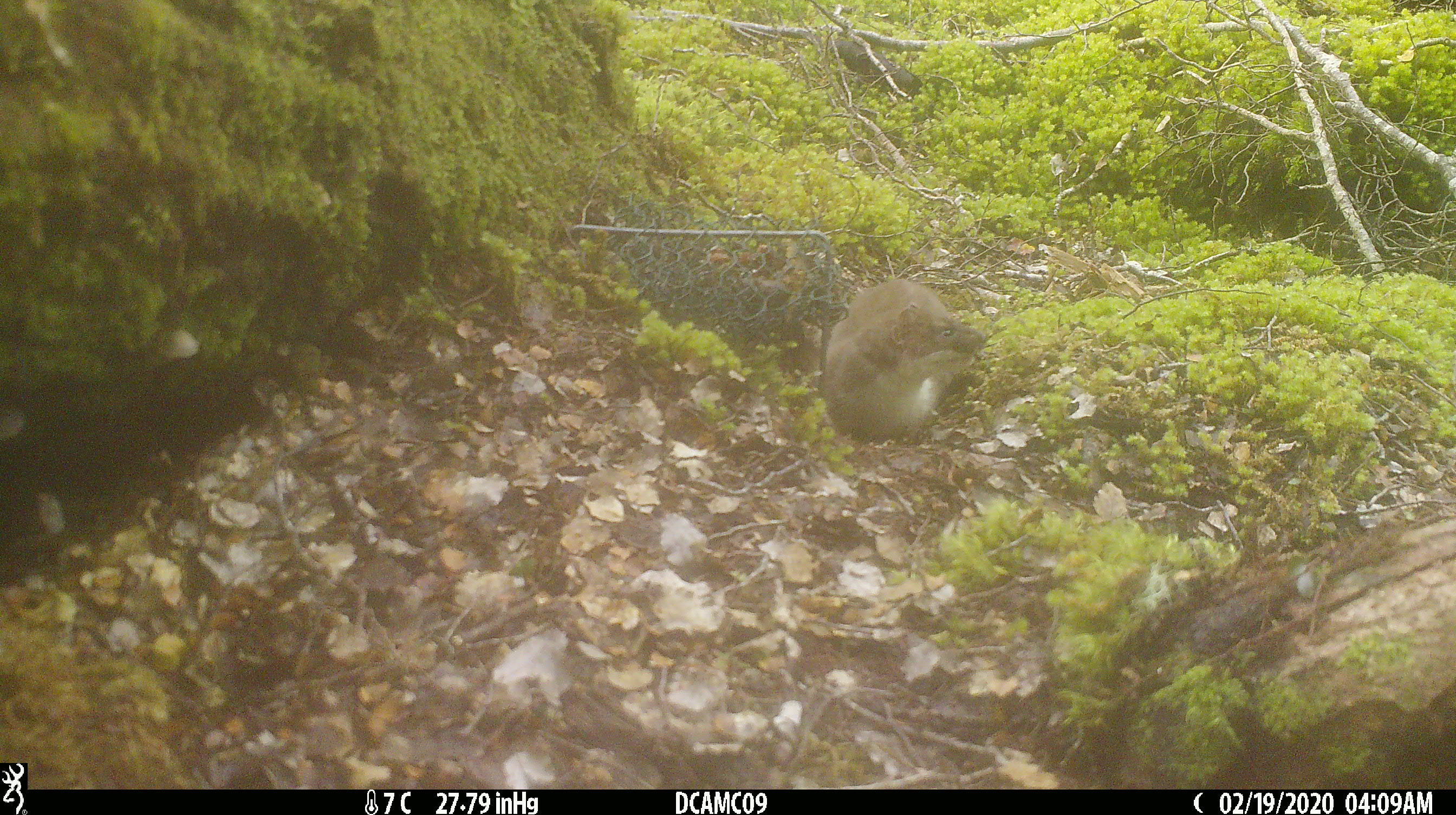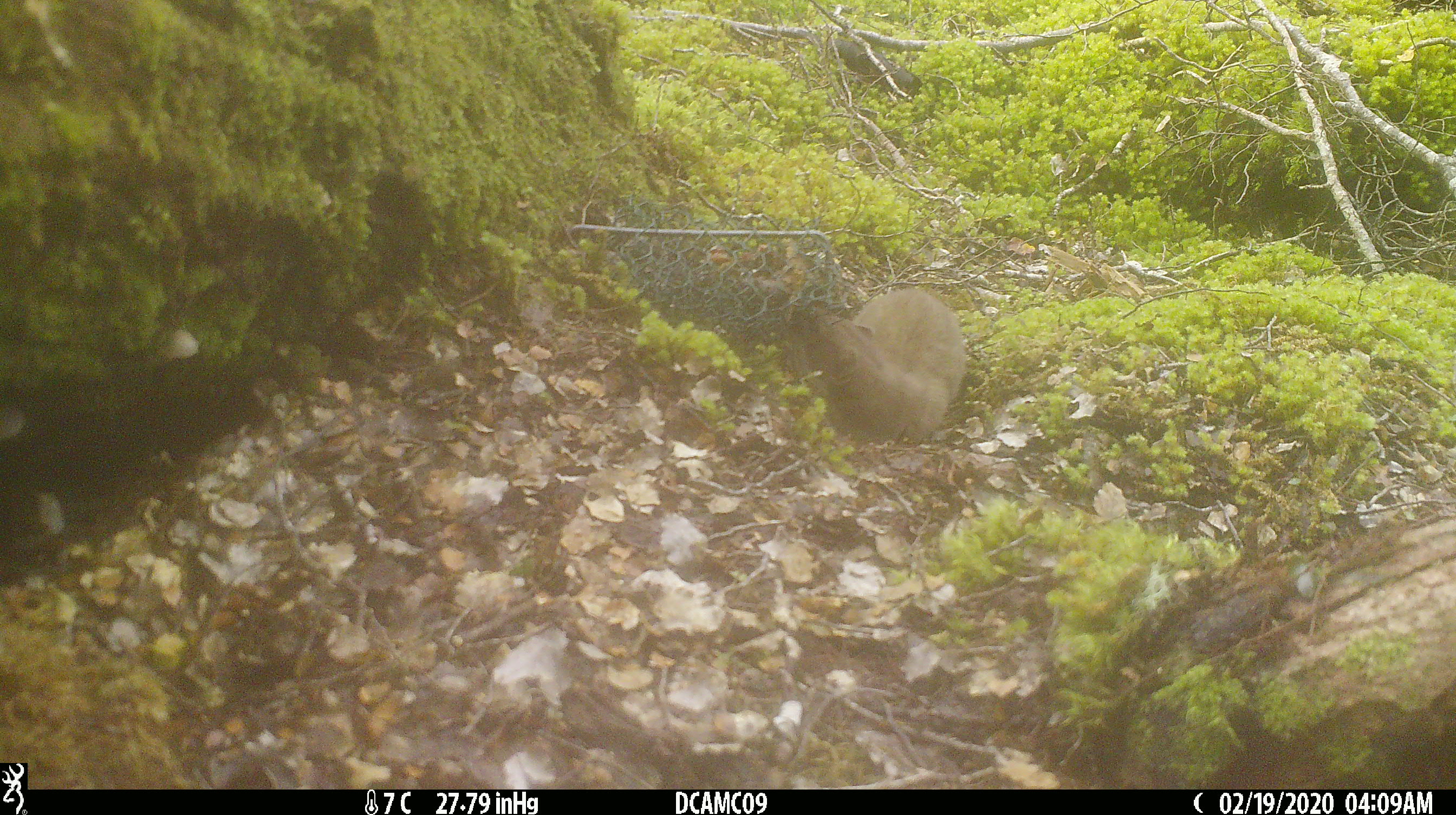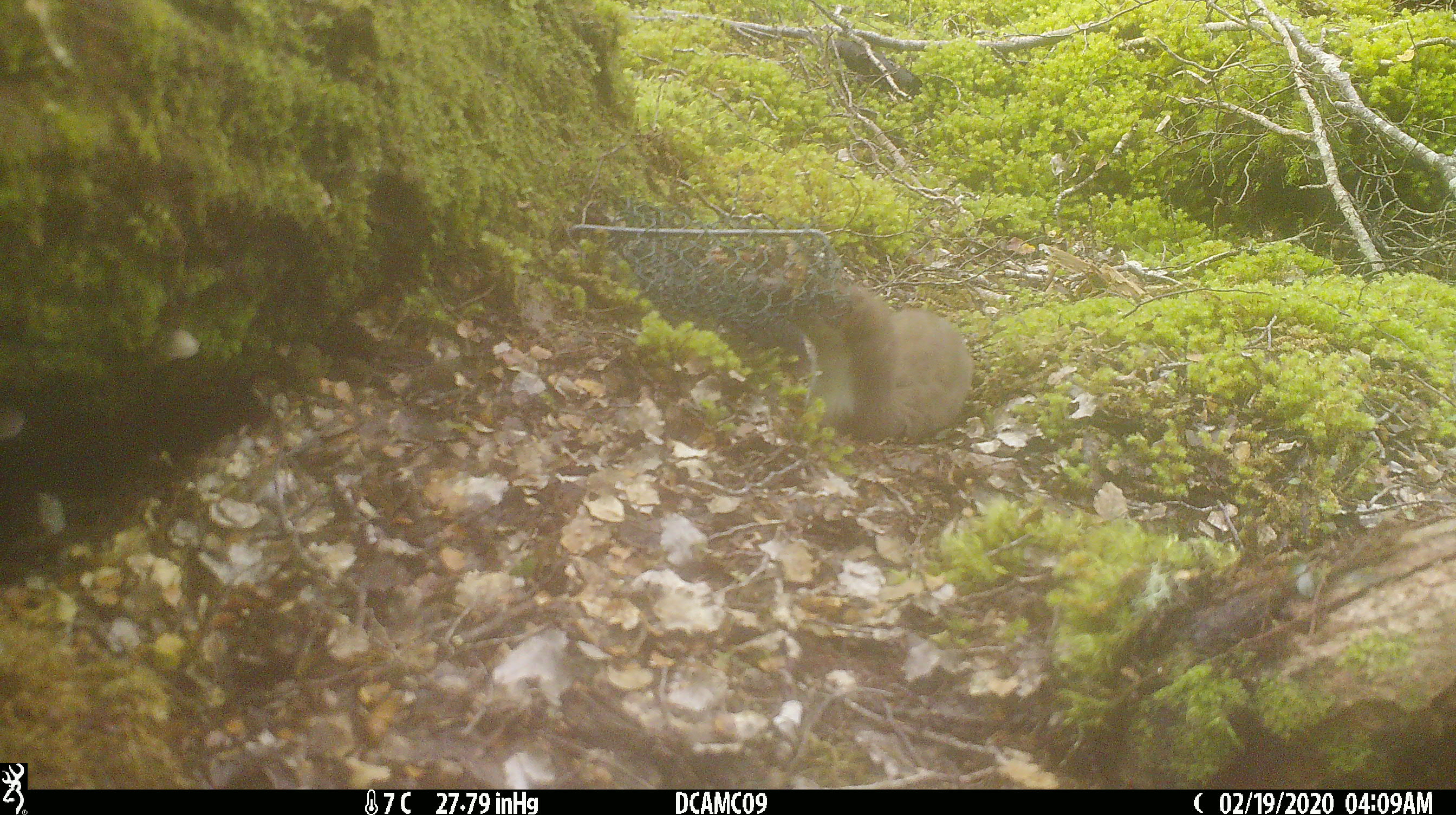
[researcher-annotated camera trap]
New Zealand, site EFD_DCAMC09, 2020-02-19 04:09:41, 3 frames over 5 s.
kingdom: Animalia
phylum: Chordata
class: Mammalia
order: Carnivora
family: Mustelidae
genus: Mustela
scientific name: Mustela erminea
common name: stoat